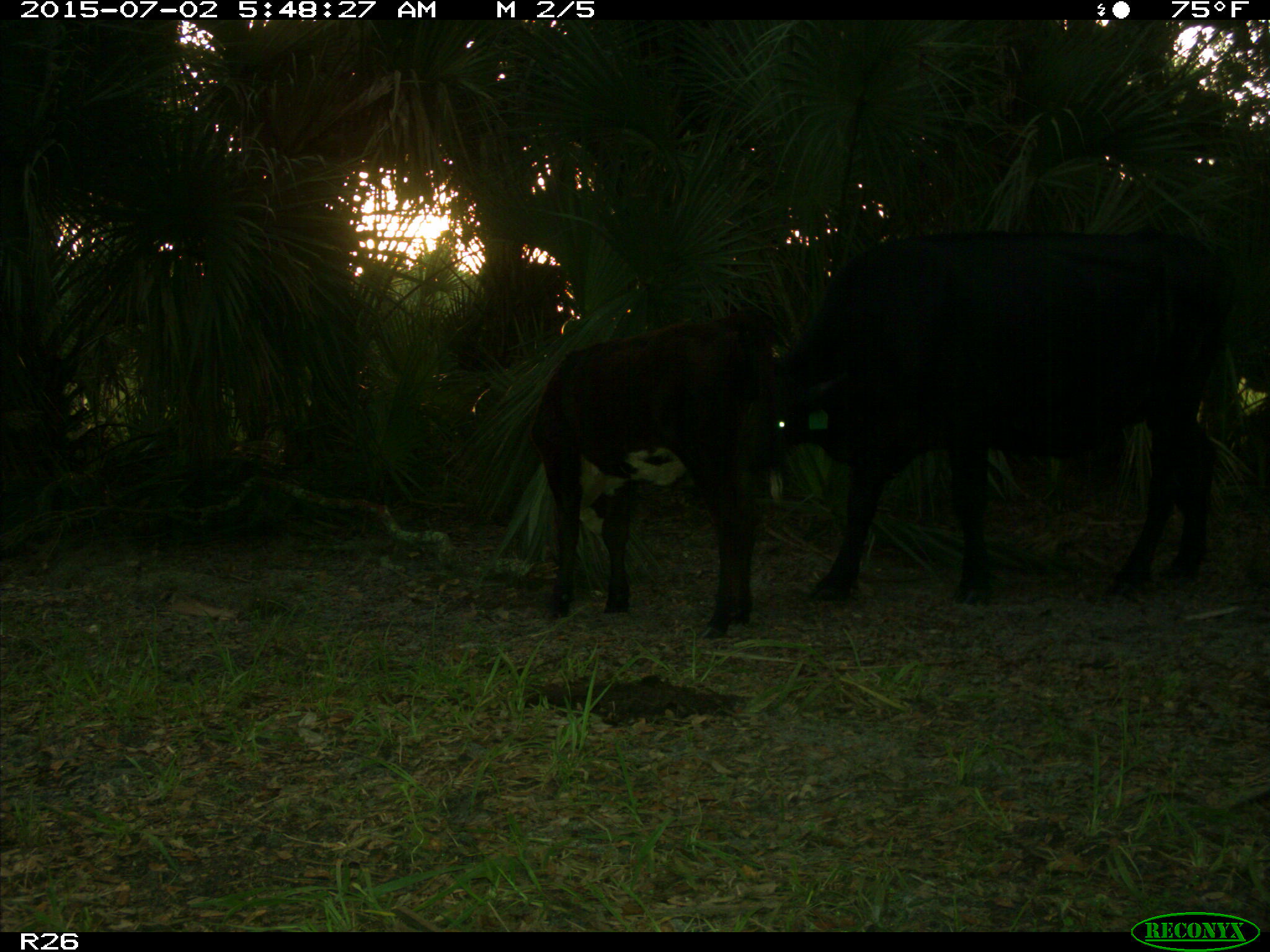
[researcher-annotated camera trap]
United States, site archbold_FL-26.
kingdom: Animalia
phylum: Chordata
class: Mammalia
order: Artiodactyla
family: Bovidae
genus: Bos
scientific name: Bos taurus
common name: domestic cow